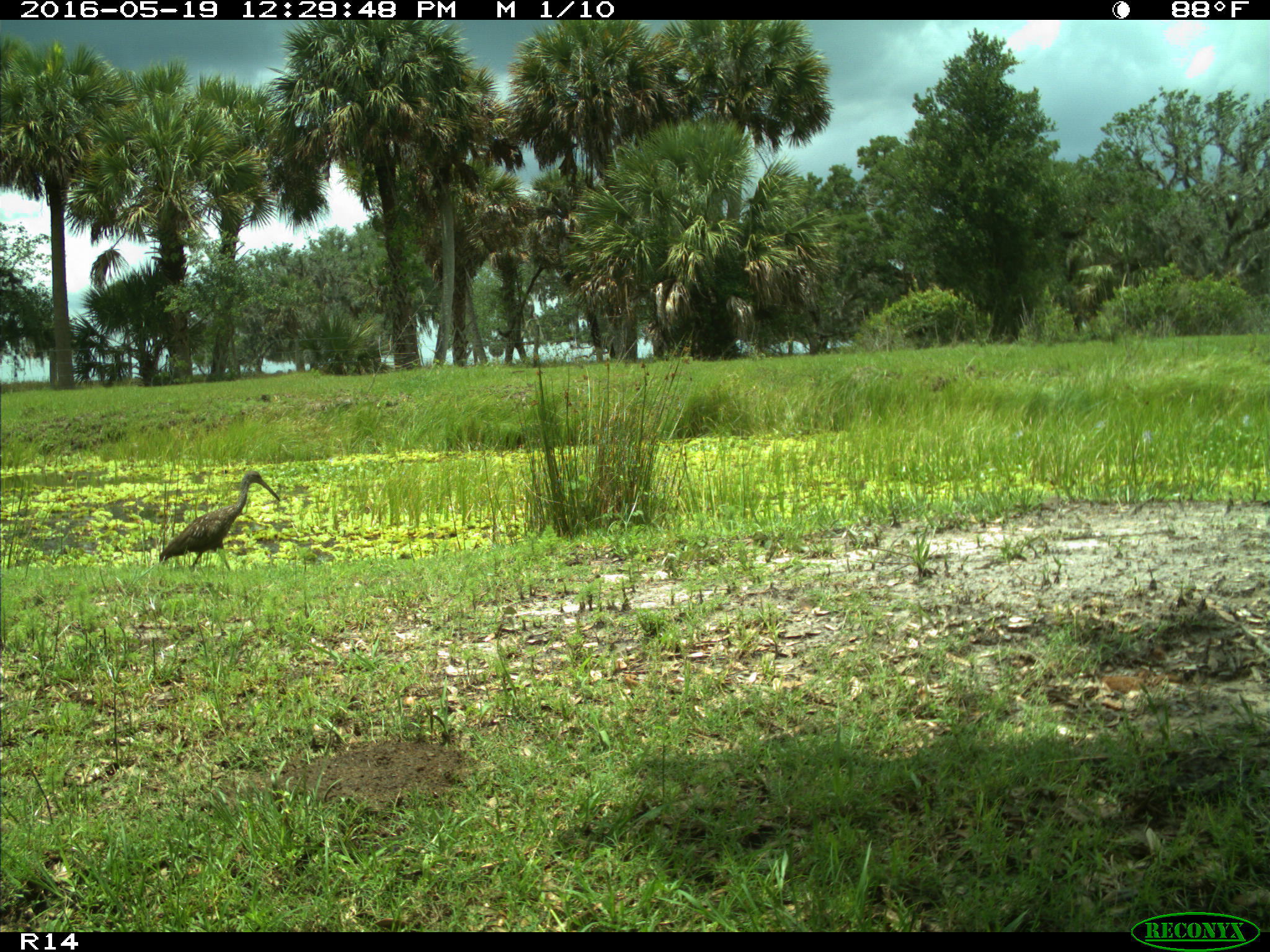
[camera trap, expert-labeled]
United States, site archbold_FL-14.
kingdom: Animalia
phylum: Chordata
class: Aves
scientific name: Aves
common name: birds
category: unidentified bird